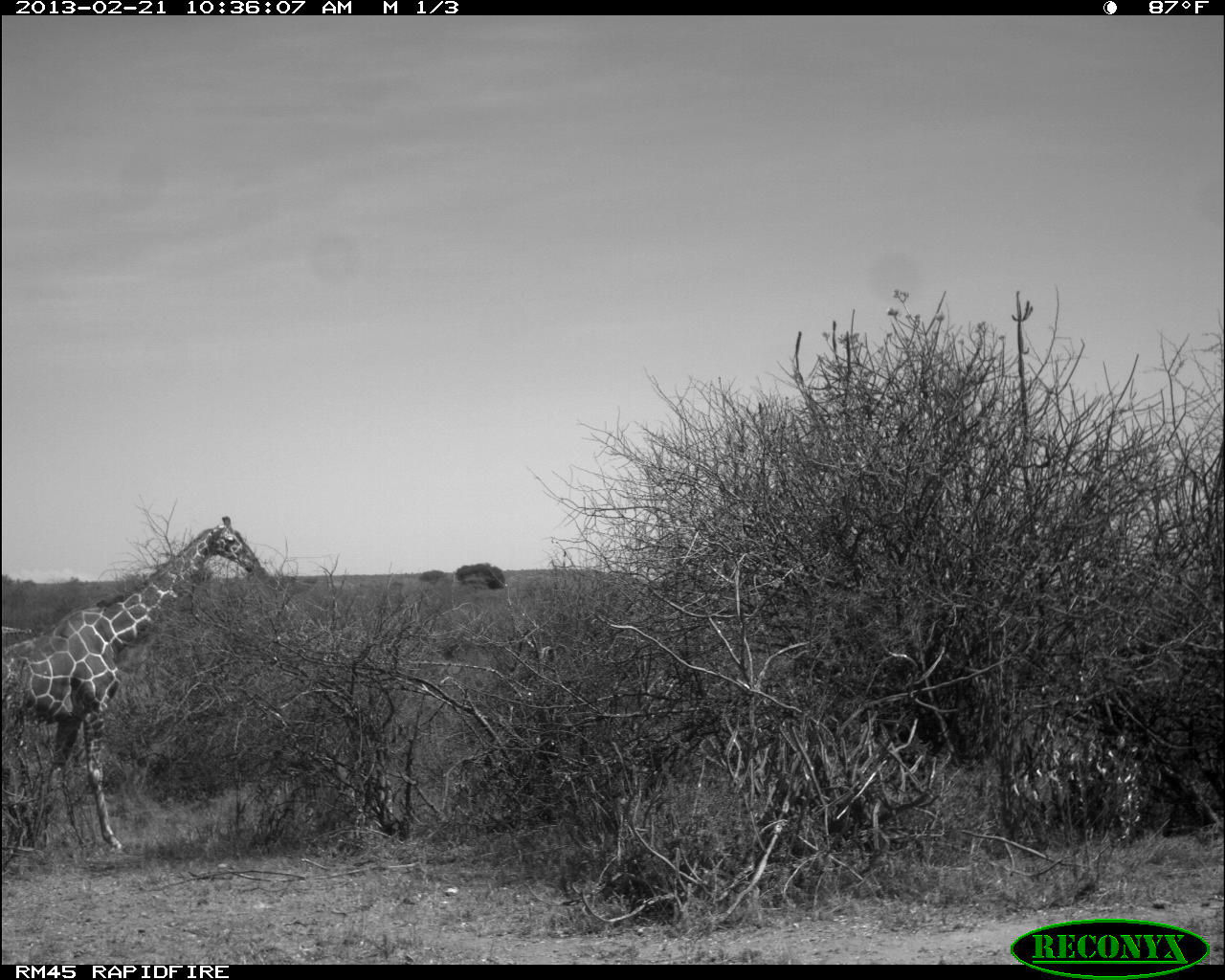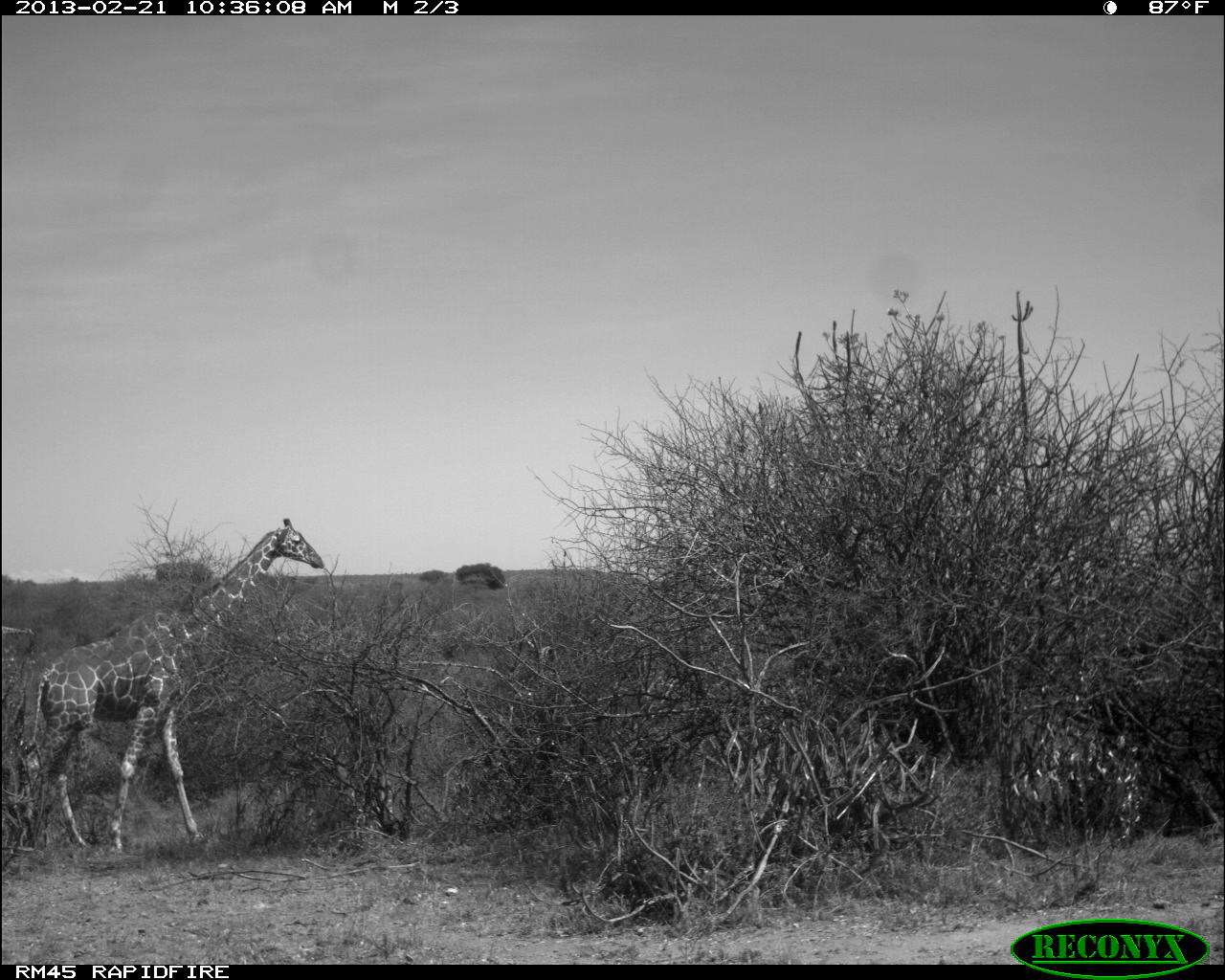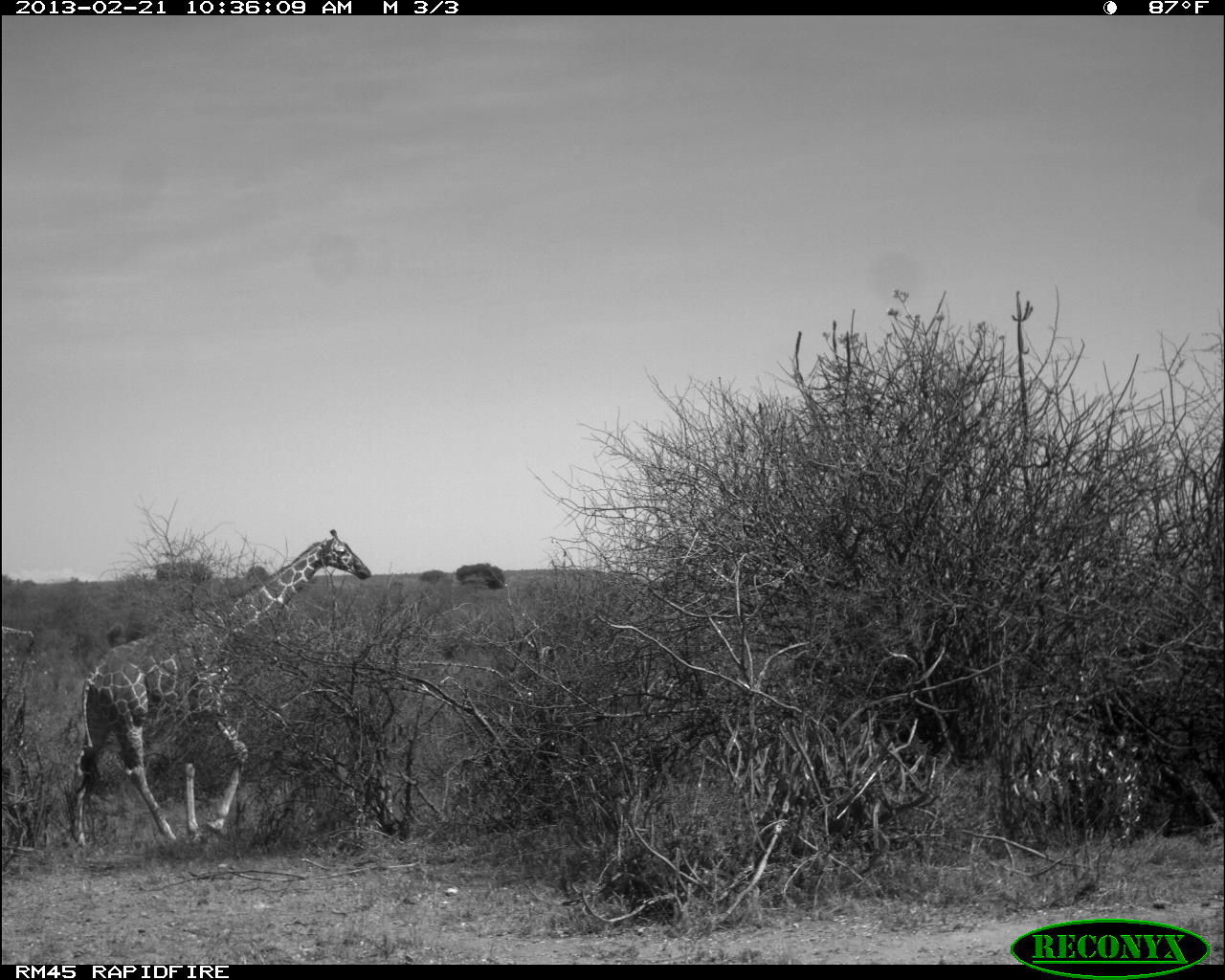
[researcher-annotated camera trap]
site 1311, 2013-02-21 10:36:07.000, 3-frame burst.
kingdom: Animalia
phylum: Chordata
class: Mammalia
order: Artiodactyla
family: Giraffidae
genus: Giraffa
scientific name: Giraffa camelopardalis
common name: giraffe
Giraffa camelopardalis (giraffe), count 1.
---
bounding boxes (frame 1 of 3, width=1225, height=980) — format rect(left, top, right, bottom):
giraffa camelopardalis: rect(0, 514, 275, 850)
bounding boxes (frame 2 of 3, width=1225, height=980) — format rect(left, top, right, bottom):
giraffa camelopardalis: rect(14, 513, 322, 850)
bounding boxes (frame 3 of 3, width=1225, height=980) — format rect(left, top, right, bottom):
giraffa camelopardalis: rect(62, 523, 372, 847)